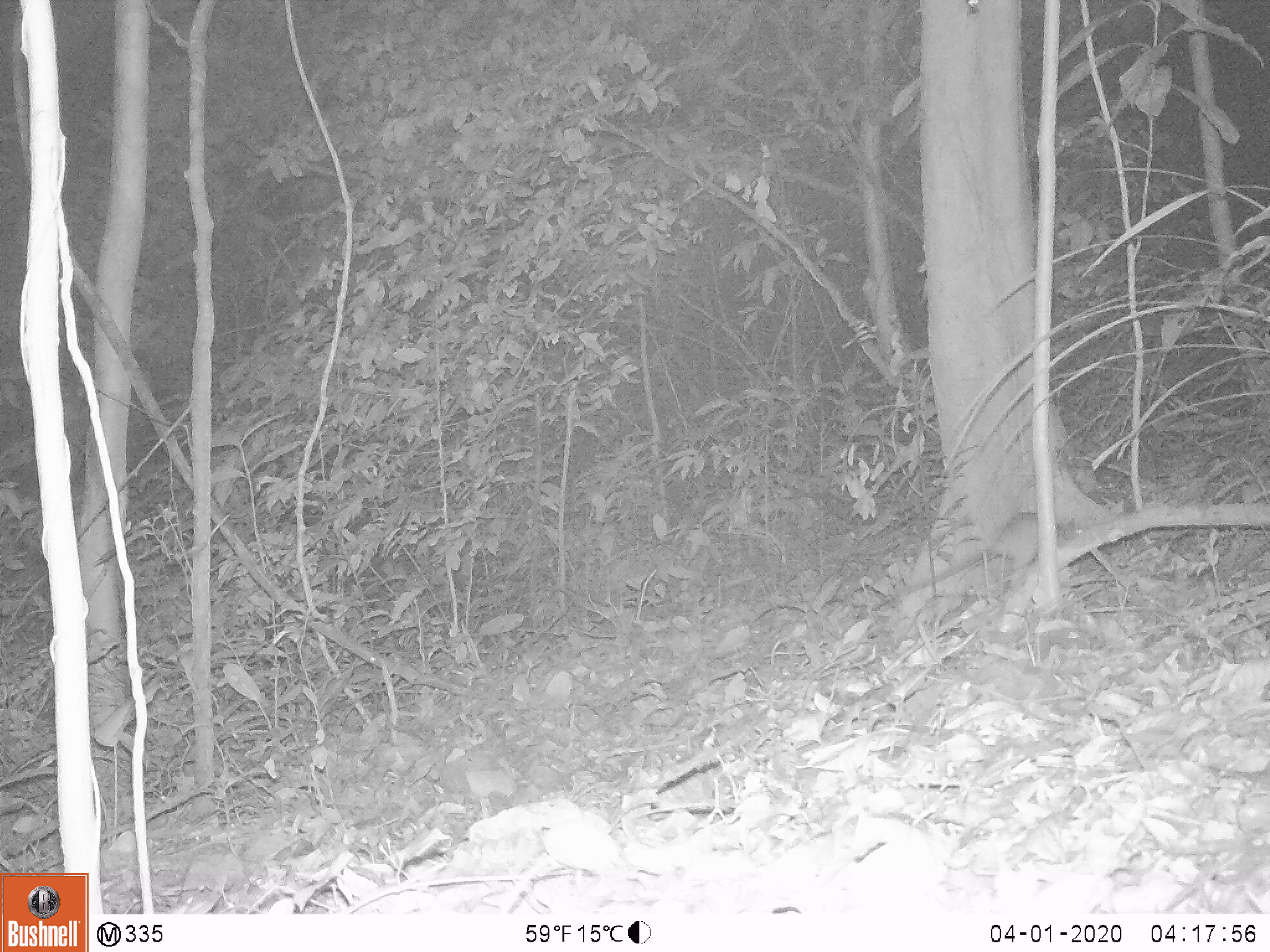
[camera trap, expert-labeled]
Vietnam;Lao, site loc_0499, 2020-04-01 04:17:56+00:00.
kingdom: Animalia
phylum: Chordata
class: Mammalia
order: Rodentia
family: Muridae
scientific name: Muridae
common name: old-world mice and rats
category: unidentified murid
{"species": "unidentified murid (old-world mice and rats) (Muridae)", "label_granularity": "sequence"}